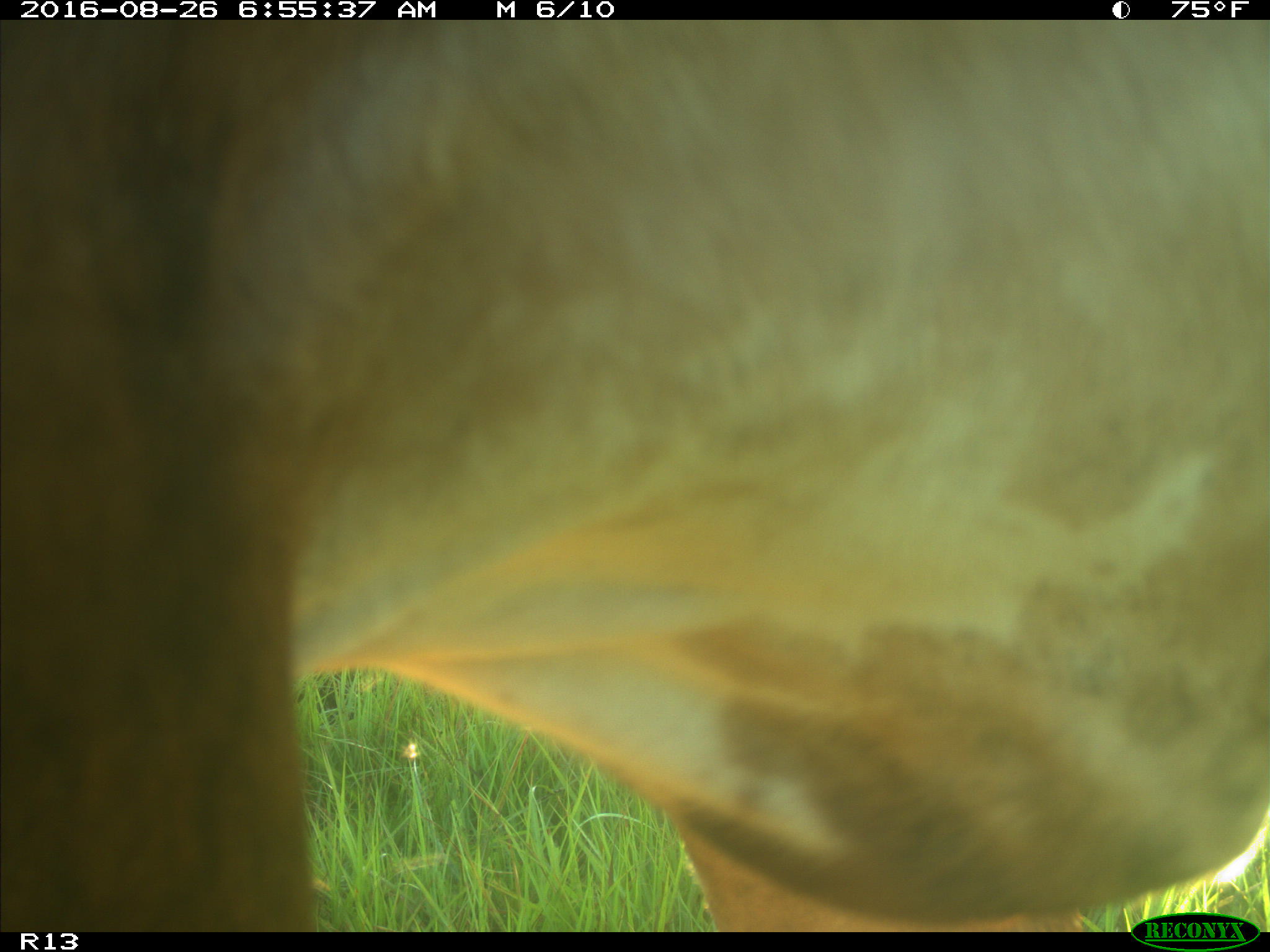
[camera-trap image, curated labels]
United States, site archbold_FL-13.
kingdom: Animalia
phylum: Chordata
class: Mammalia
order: Artiodactyla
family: Bovidae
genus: Bos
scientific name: Bos taurus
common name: domestic cow